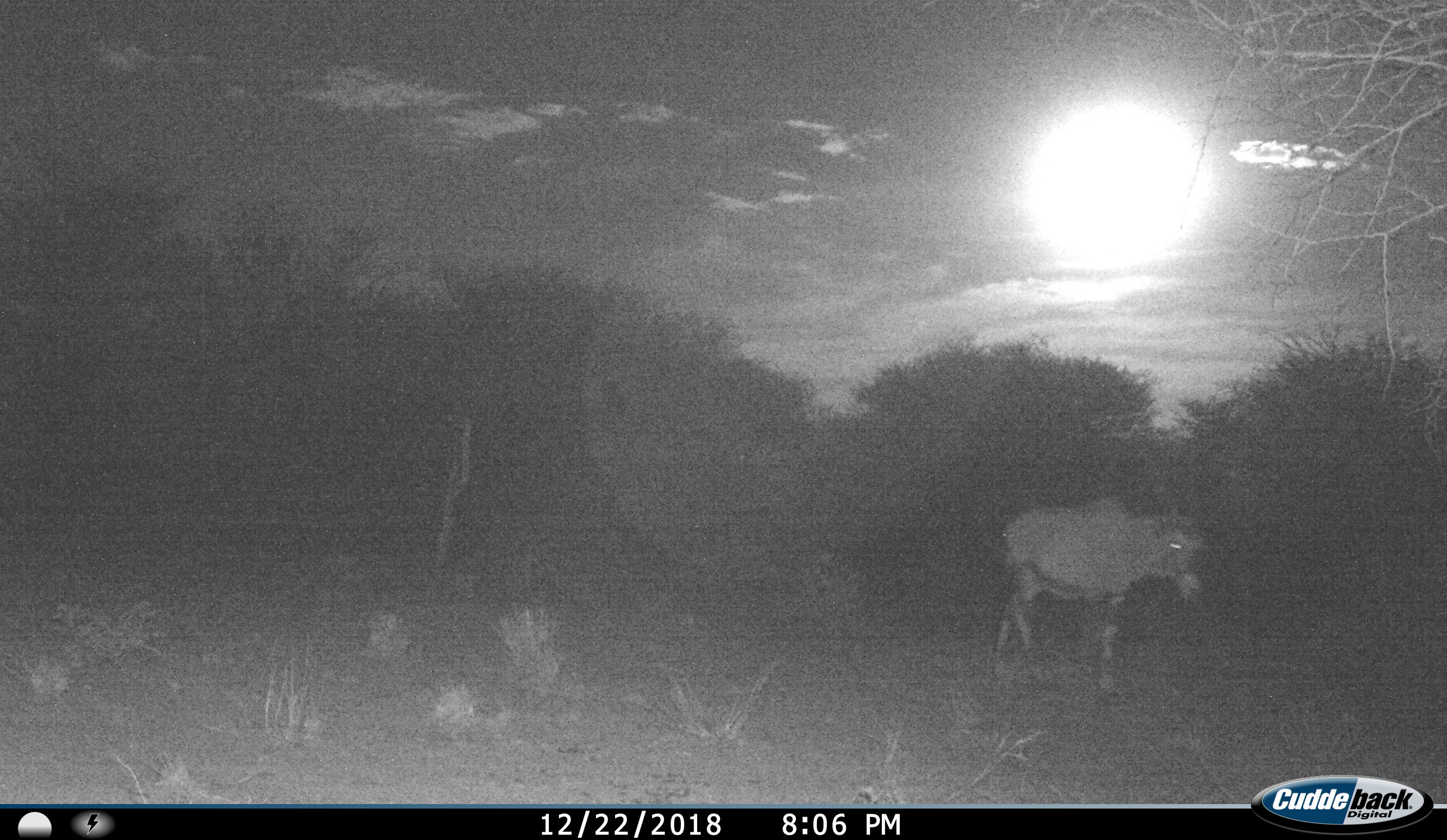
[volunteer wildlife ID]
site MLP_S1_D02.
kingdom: Animalia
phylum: Chordata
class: Mammalia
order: Artiodactyla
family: Bovidae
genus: Oryx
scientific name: Oryx gazella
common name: gemsbok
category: oryx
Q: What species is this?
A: Oryx (gemsbok) (Oryx gazella).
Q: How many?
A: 1.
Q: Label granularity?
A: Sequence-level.